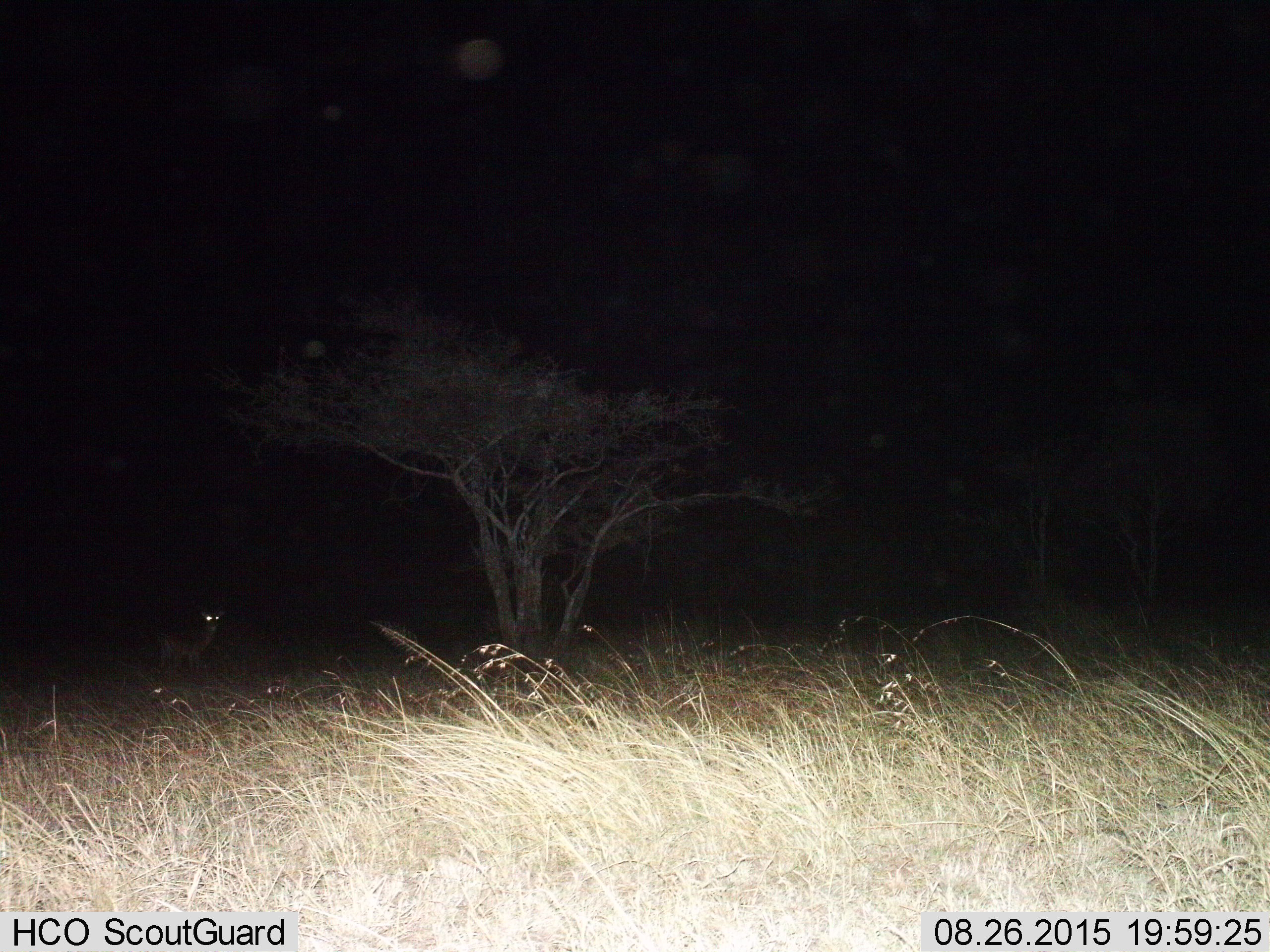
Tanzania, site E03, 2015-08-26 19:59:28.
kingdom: Animalia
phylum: Chordata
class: Mammalia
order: Artiodactyla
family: Bovidae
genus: Nanger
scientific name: Nanger granti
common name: grant's gazelle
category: gazellegrants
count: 1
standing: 100%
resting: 0%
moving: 0%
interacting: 0%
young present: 0%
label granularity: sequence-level